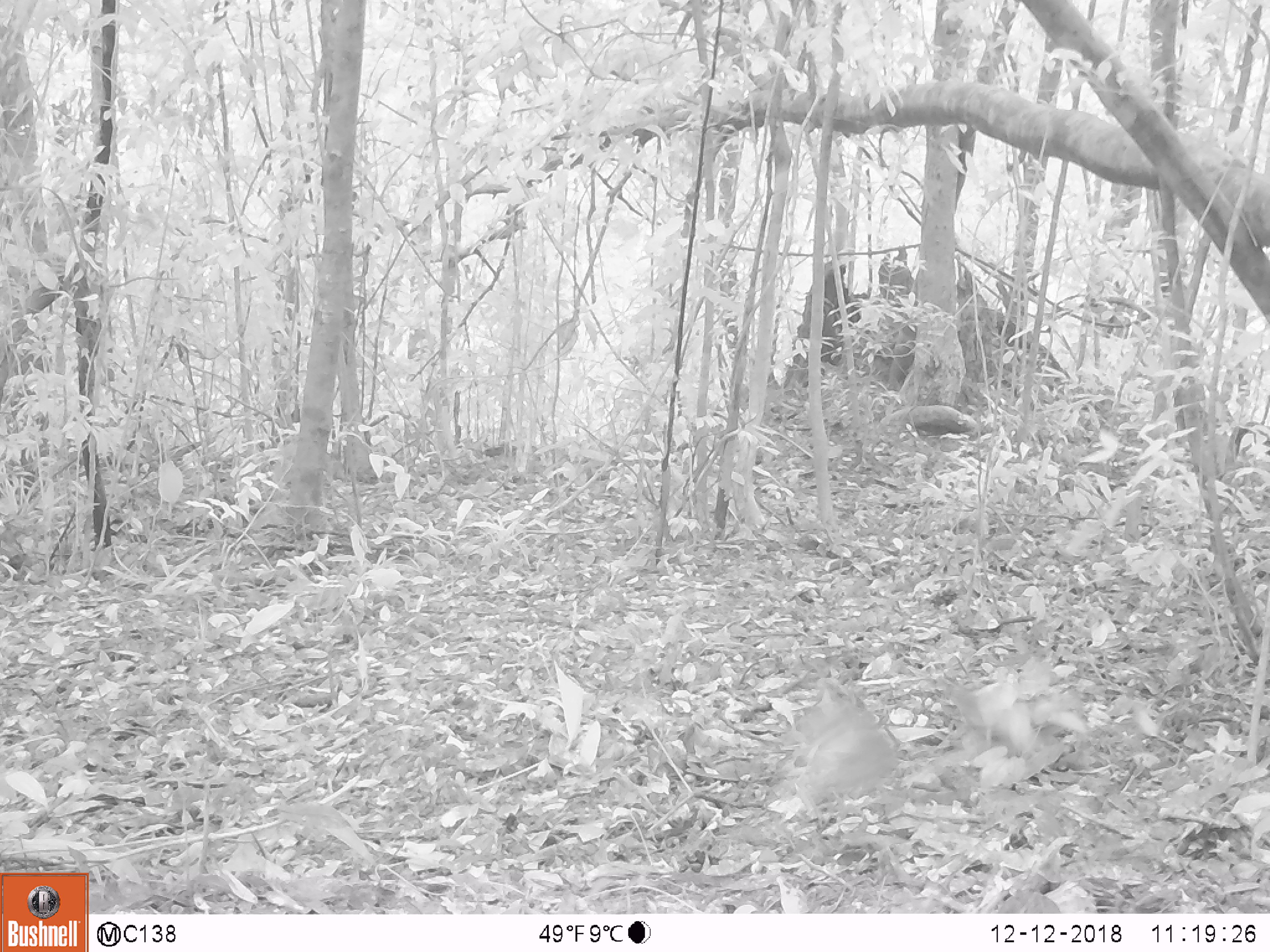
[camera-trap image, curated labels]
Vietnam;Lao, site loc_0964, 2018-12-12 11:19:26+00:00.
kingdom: Animalia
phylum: Chordata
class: Aves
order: Galliformes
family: Phasianidae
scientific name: Phasianidae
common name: partridge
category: unidentified partridge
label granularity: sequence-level